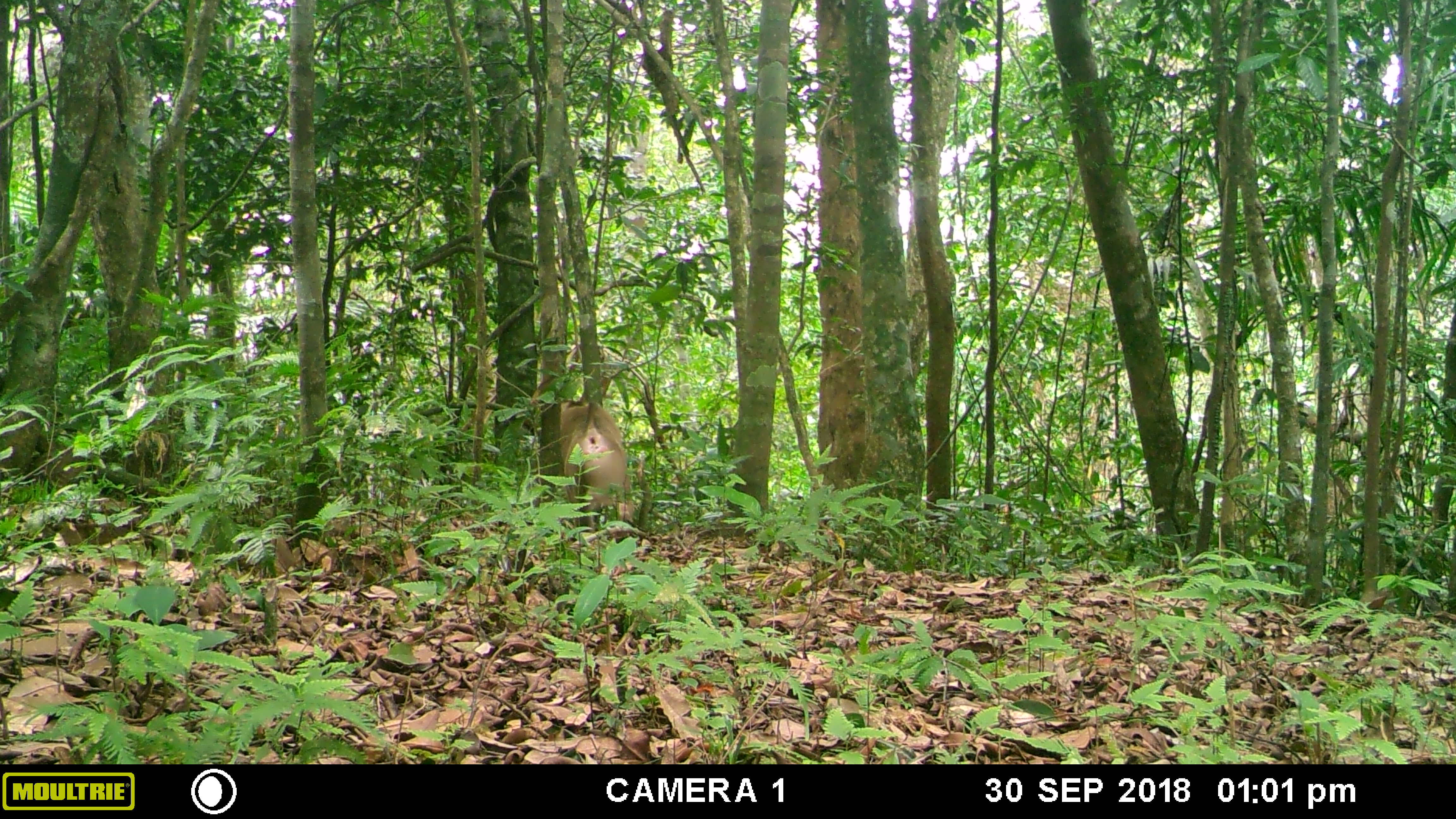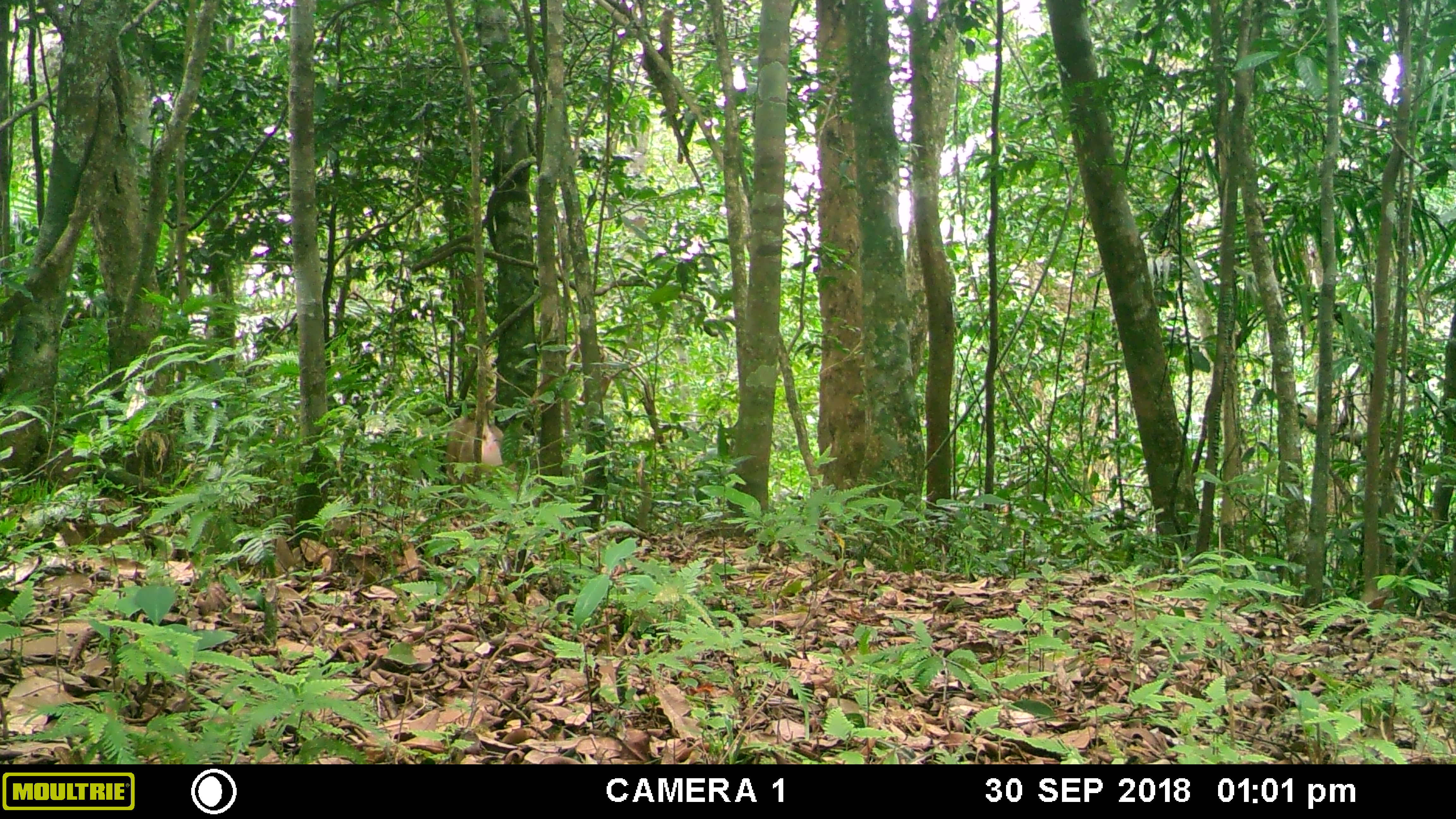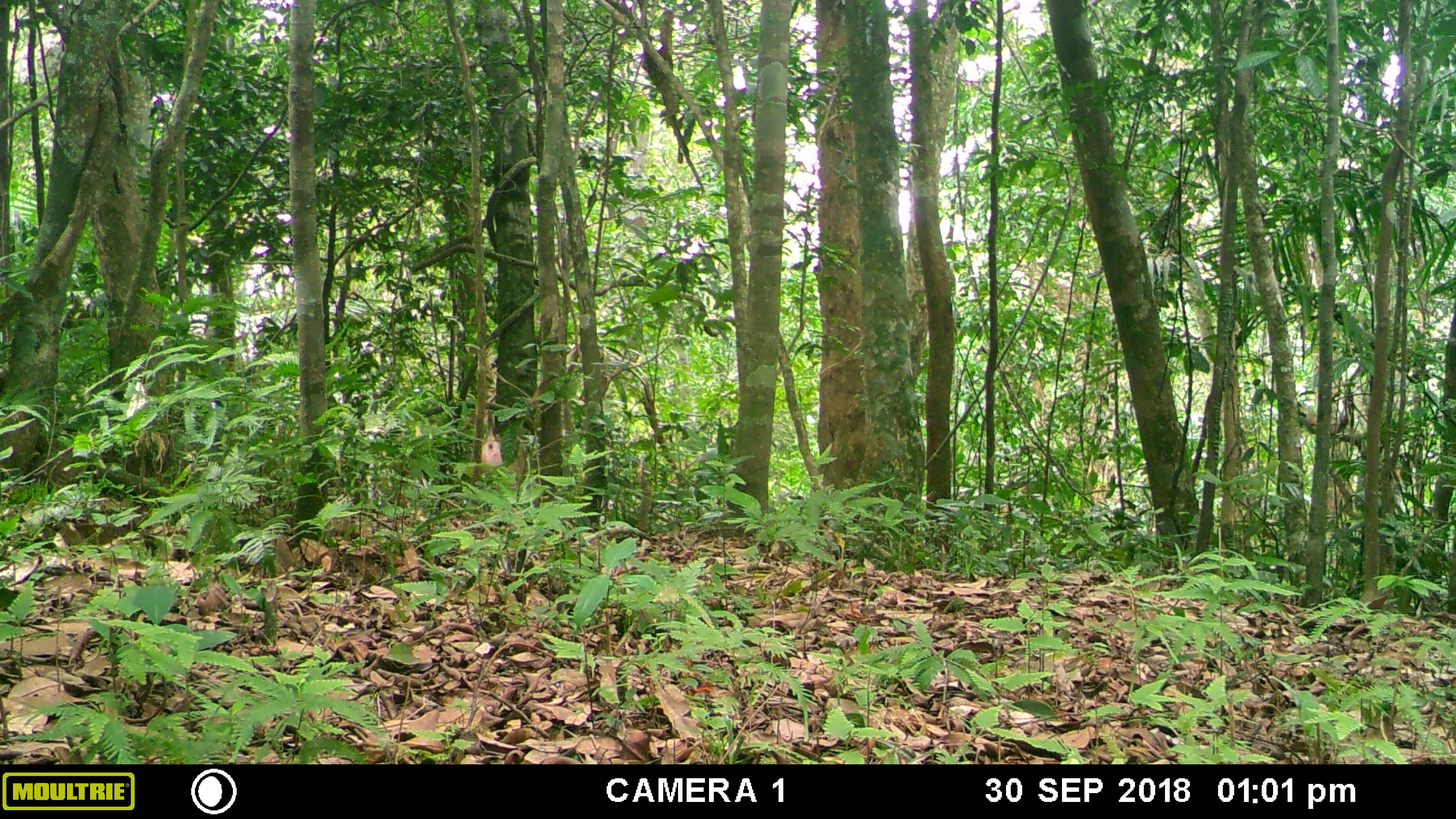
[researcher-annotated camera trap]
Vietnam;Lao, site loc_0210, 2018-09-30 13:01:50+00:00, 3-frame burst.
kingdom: Animalia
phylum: Chordata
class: Mammalia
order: Primates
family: Cercopithecidae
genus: Macaca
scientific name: Macaca nemestrina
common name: pig-tailed macaque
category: pig tailed macaque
Pig tailed macaque (pig-tailed macaque) (Macaca nemestrina). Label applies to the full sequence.